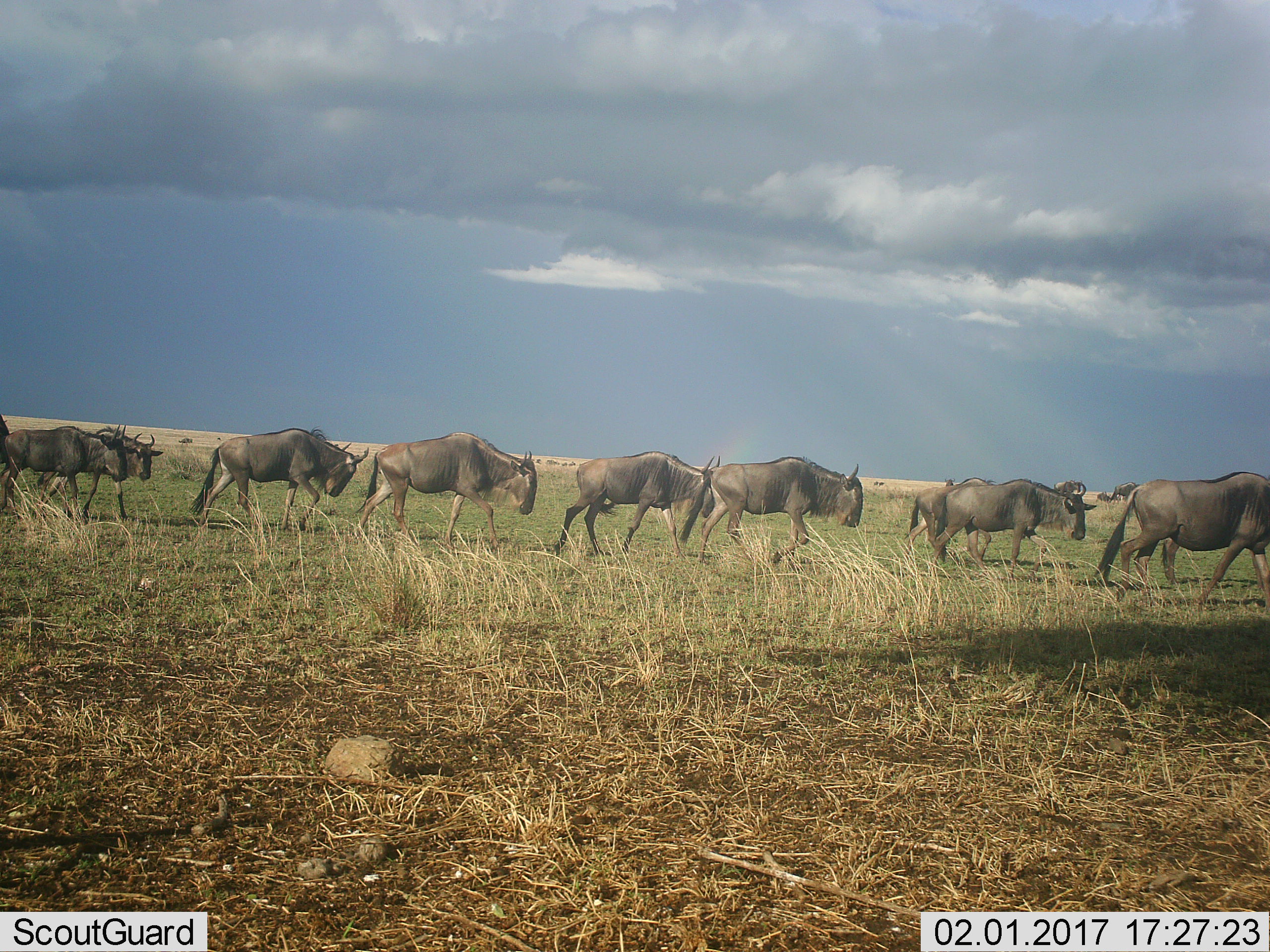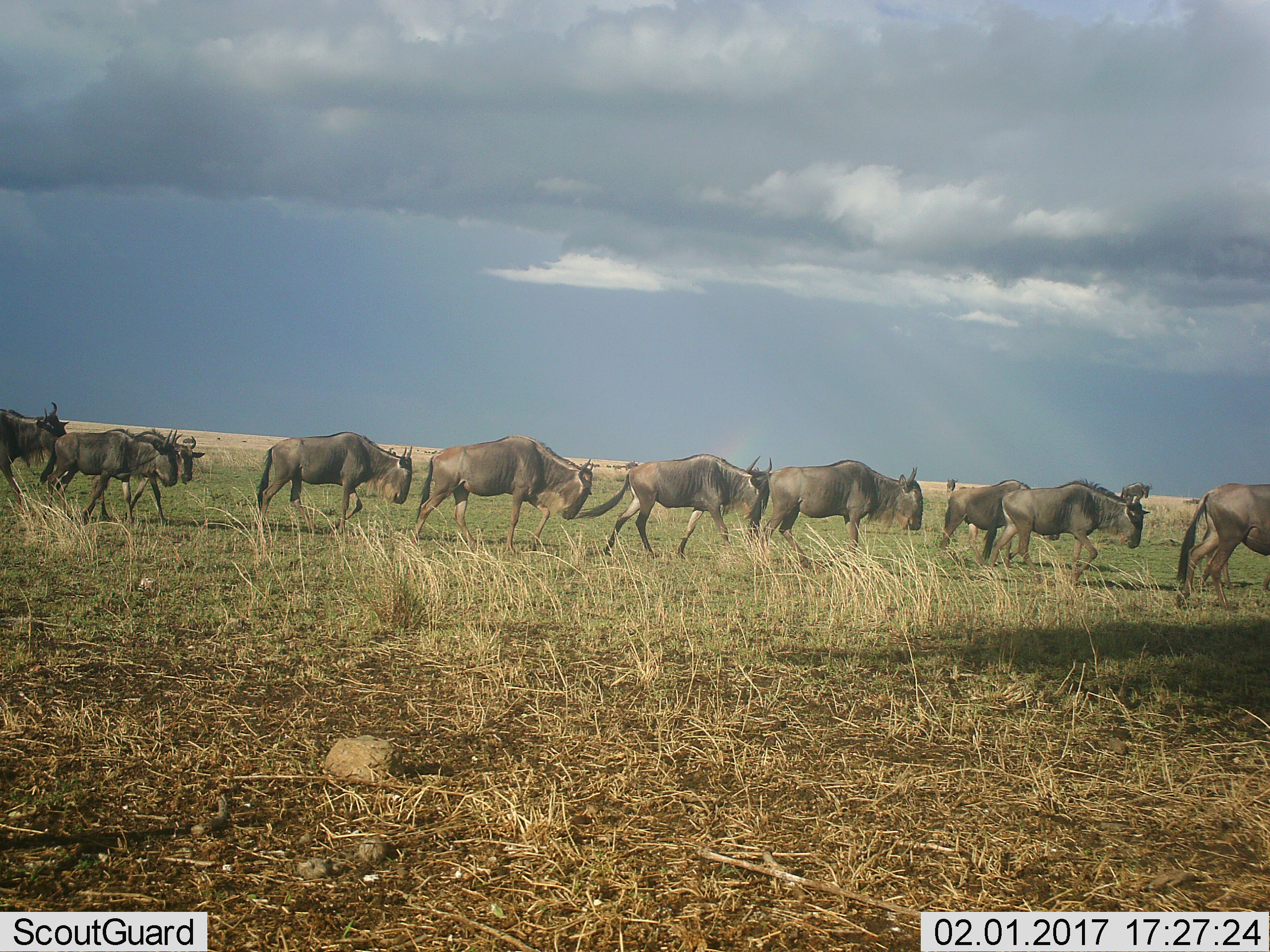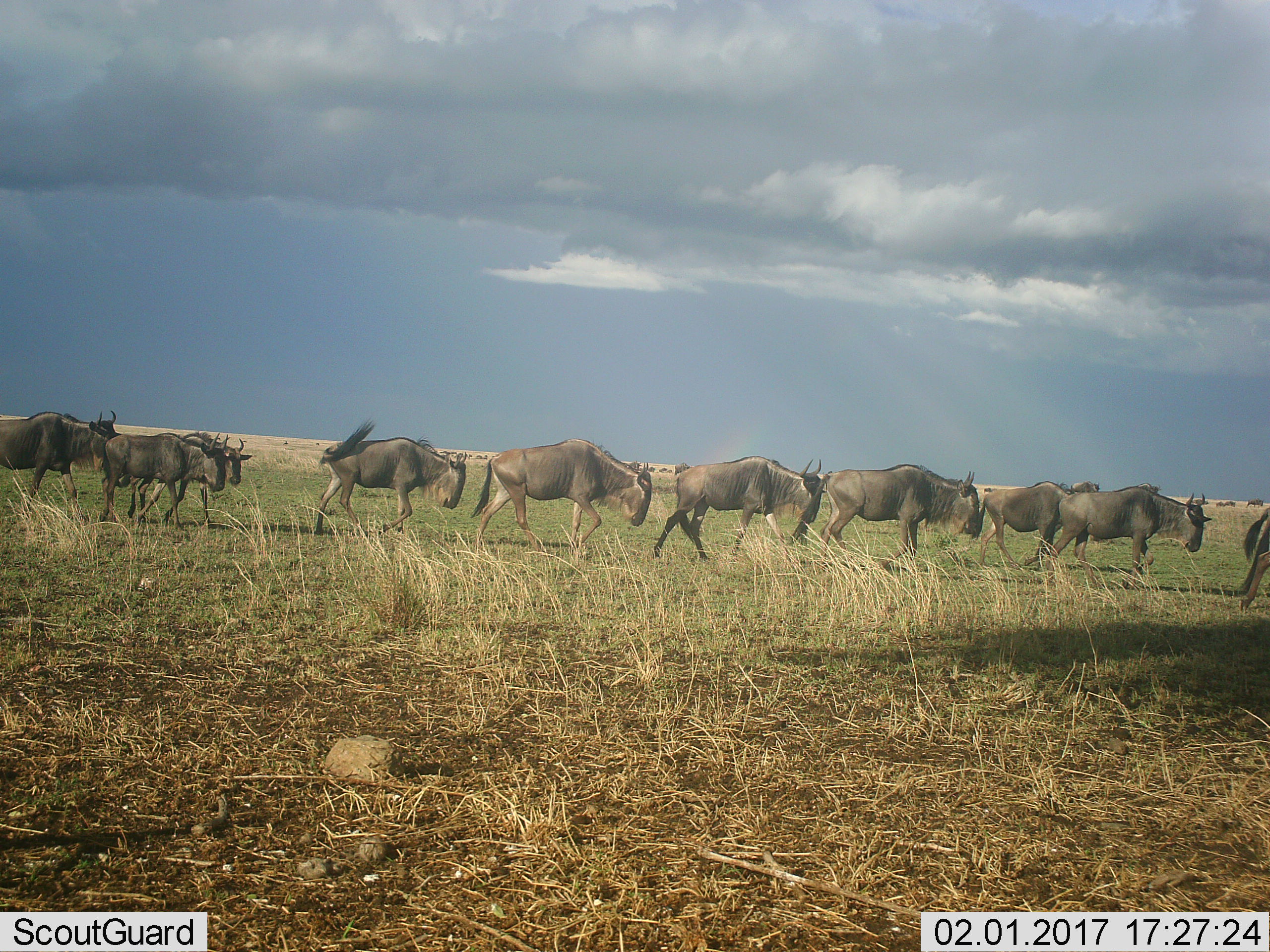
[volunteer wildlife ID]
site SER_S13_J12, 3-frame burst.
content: unidentified animal